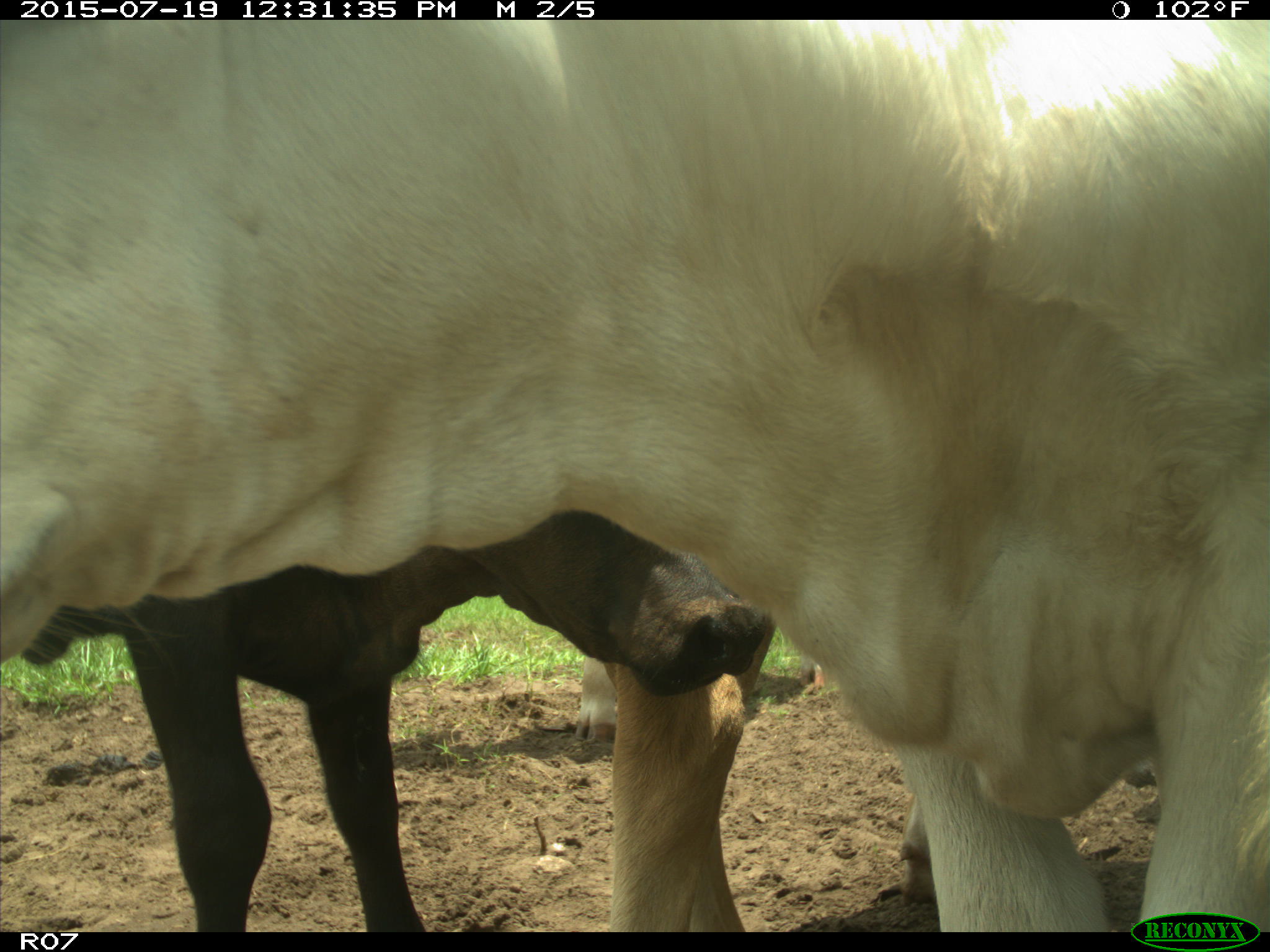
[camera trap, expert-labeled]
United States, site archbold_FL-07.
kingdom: Animalia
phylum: Chordata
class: Mammalia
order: Artiodactyla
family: Bovidae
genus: Bos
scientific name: Bos taurus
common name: domestic cow